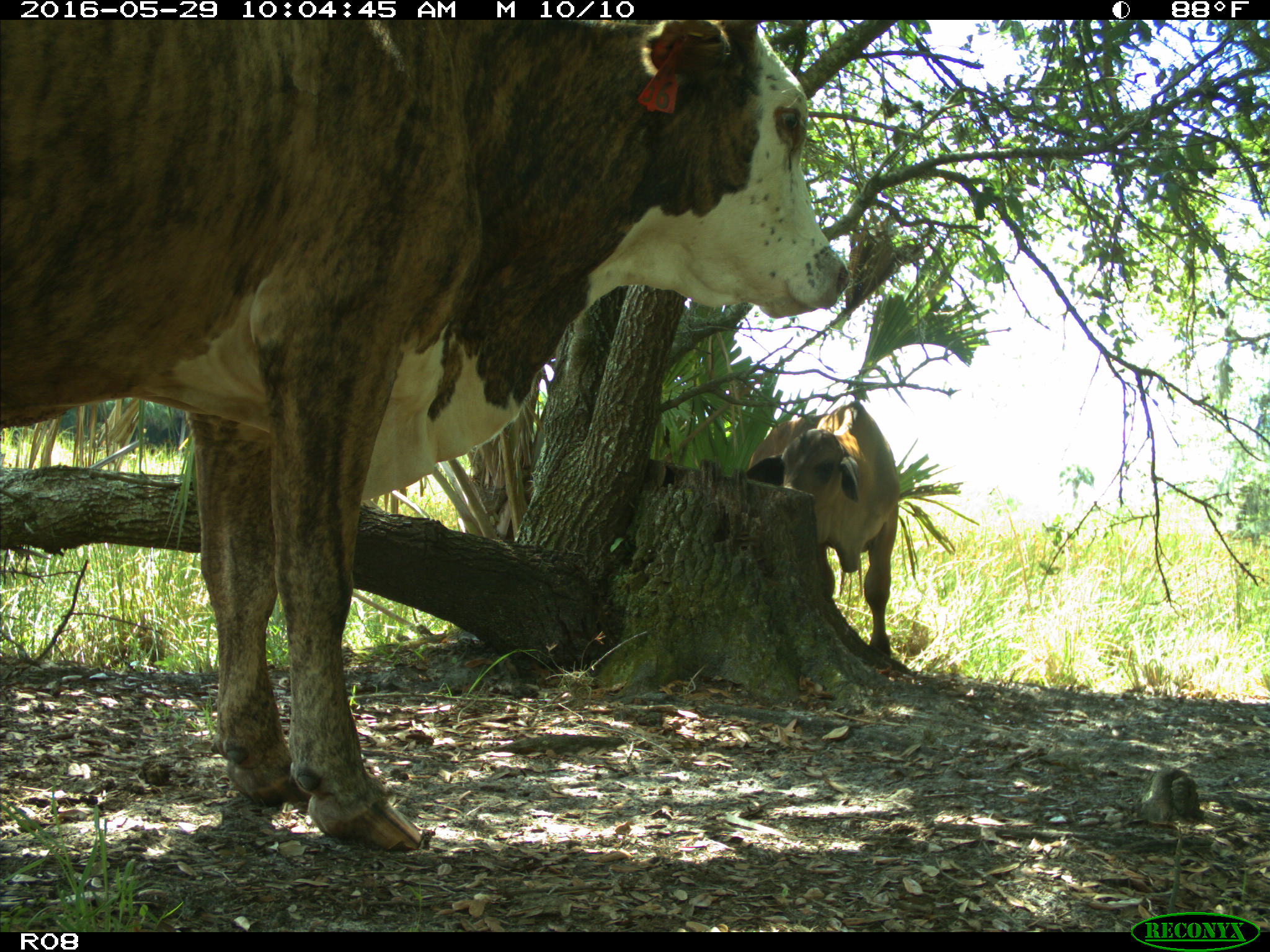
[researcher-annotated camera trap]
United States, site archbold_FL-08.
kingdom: Animalia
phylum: Chordata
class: Mammalia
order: Artiodactyla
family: Bovidae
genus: Bos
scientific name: Bos taurus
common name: domestic cow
Bos taurus (domestic cow).